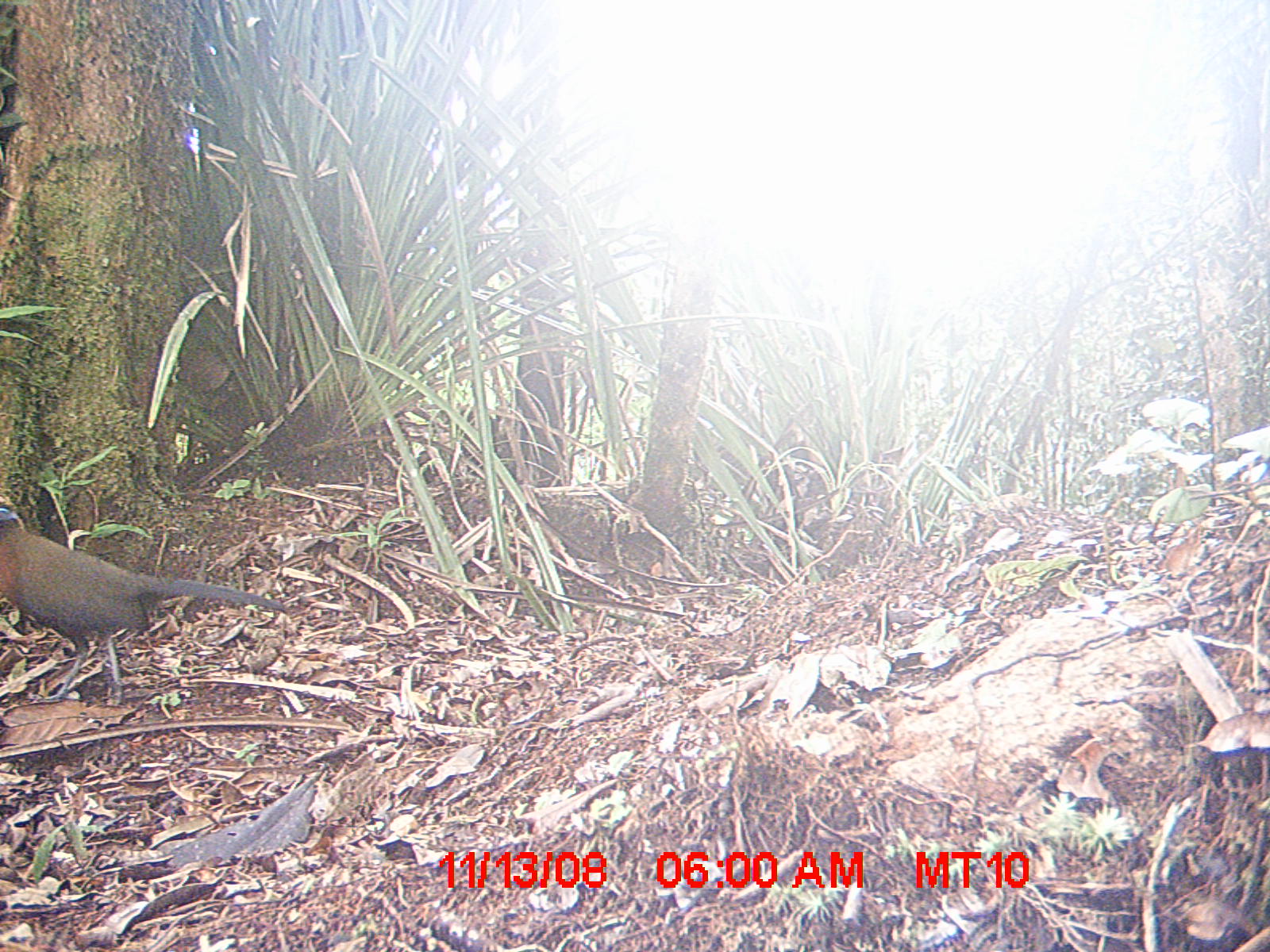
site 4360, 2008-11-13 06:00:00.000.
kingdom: Animalia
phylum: Chordata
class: Aves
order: Coraciiformes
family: Brachypteraciidae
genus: Brachypteracias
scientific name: Brachypteracias squamiger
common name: scaly ground-roller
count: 2